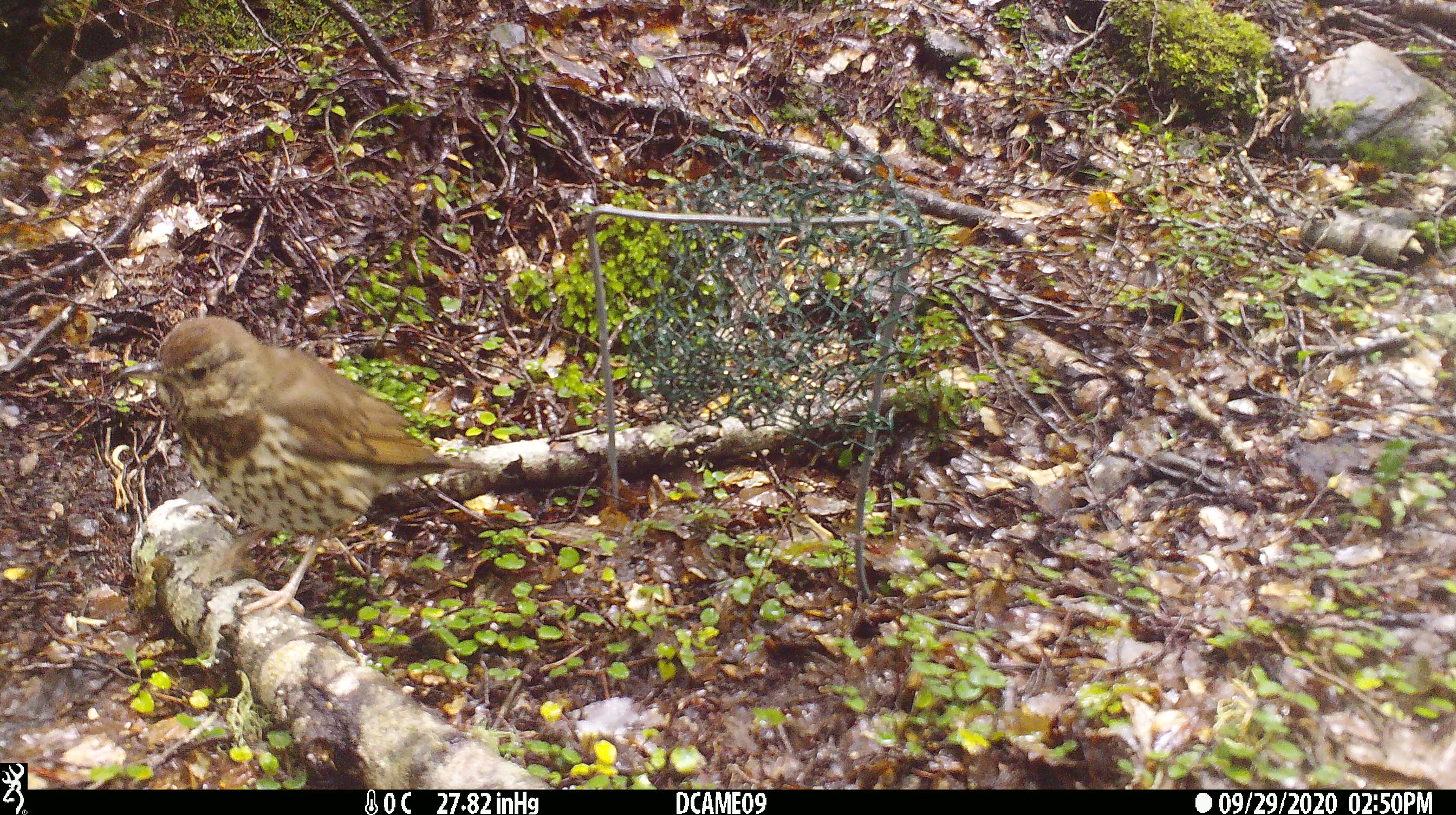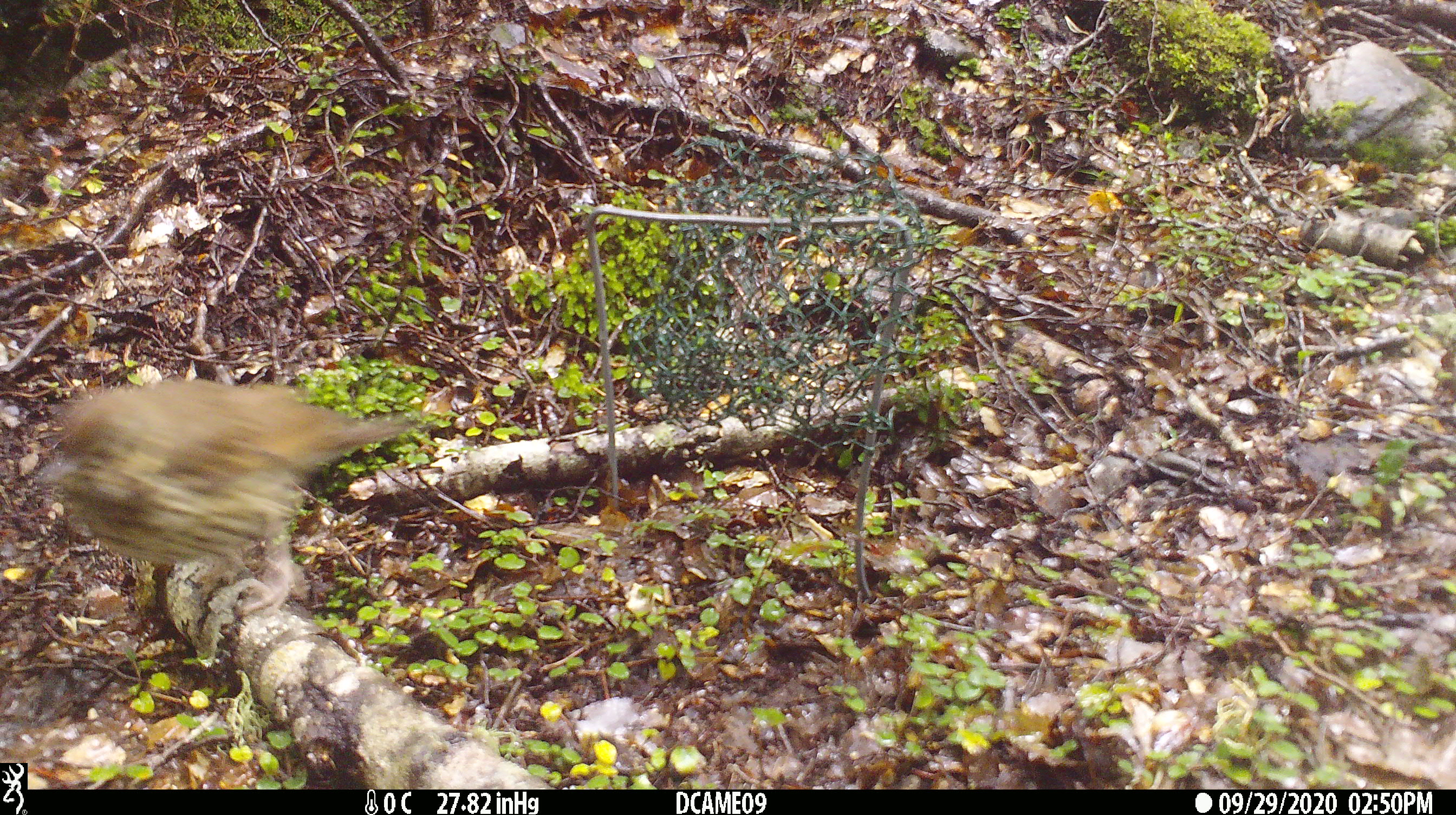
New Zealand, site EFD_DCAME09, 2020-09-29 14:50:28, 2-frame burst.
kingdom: Animalia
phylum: Chordata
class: Aves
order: Passeriformes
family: Turdidae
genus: Turdus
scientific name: Turdus philomelos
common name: song thrush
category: thrush